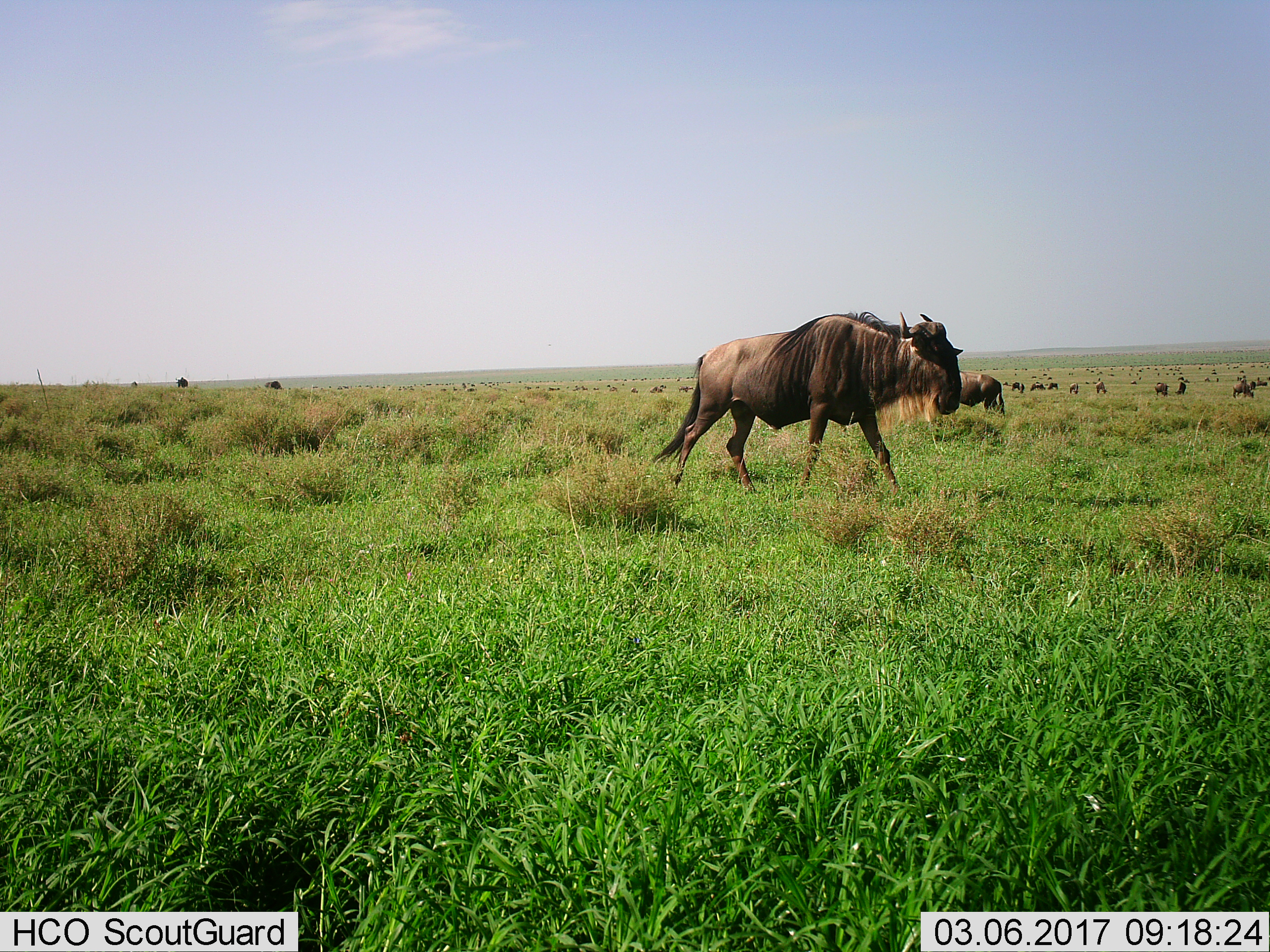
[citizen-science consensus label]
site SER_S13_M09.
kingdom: Animalia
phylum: Chordata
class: Mammalia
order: Artiodactyla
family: Bovidae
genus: Connochaetes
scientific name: Connochaetes taurinus taurinus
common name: blue wildebeest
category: wildebeestblue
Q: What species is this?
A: Wildebeestblue (blue wildebeest) (Connochaetes taurinus taurinus).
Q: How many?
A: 11-50.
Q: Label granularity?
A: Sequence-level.